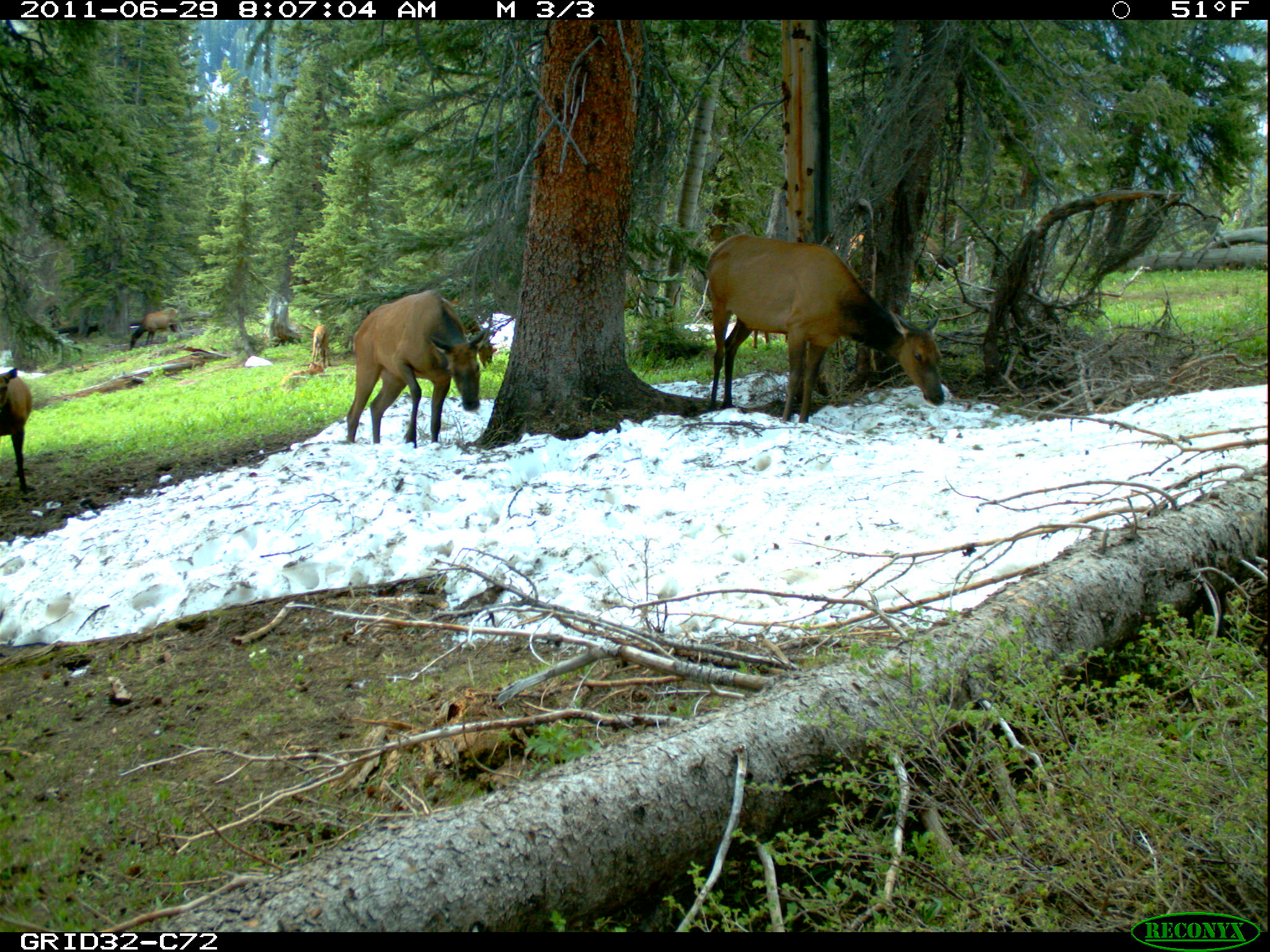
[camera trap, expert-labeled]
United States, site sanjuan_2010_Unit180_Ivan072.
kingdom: Animalia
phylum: Chordata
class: Mammalia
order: Artiodactyla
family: Cervidae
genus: Cervus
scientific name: Cervus elaphus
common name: red deer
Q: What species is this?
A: Cervus elaphus (red deer).